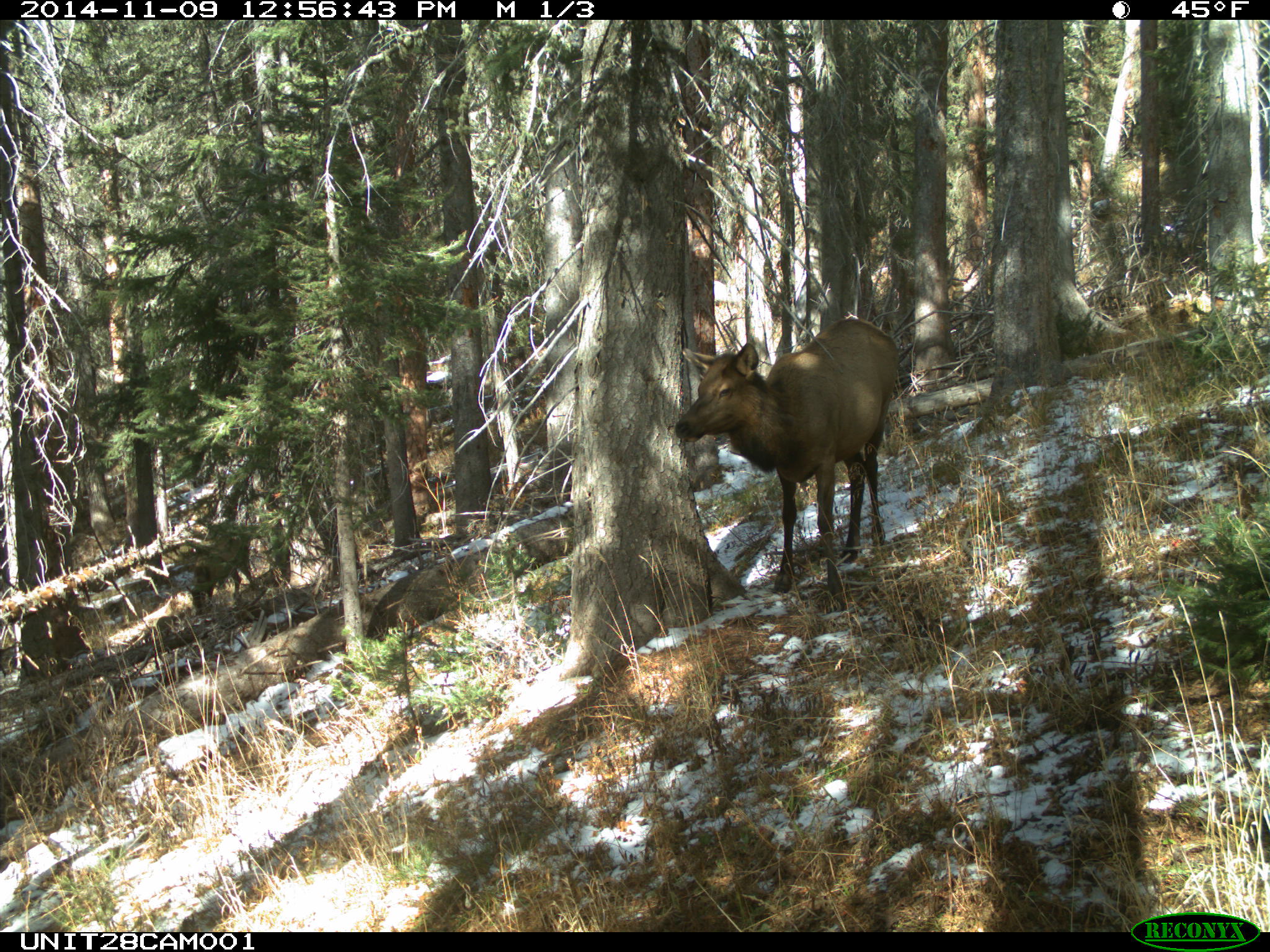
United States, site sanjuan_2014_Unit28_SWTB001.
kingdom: Animalia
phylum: Chordata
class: Mammalia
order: Artiodactyla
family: Cervidae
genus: Cervus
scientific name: Cervus elaphus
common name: red deer